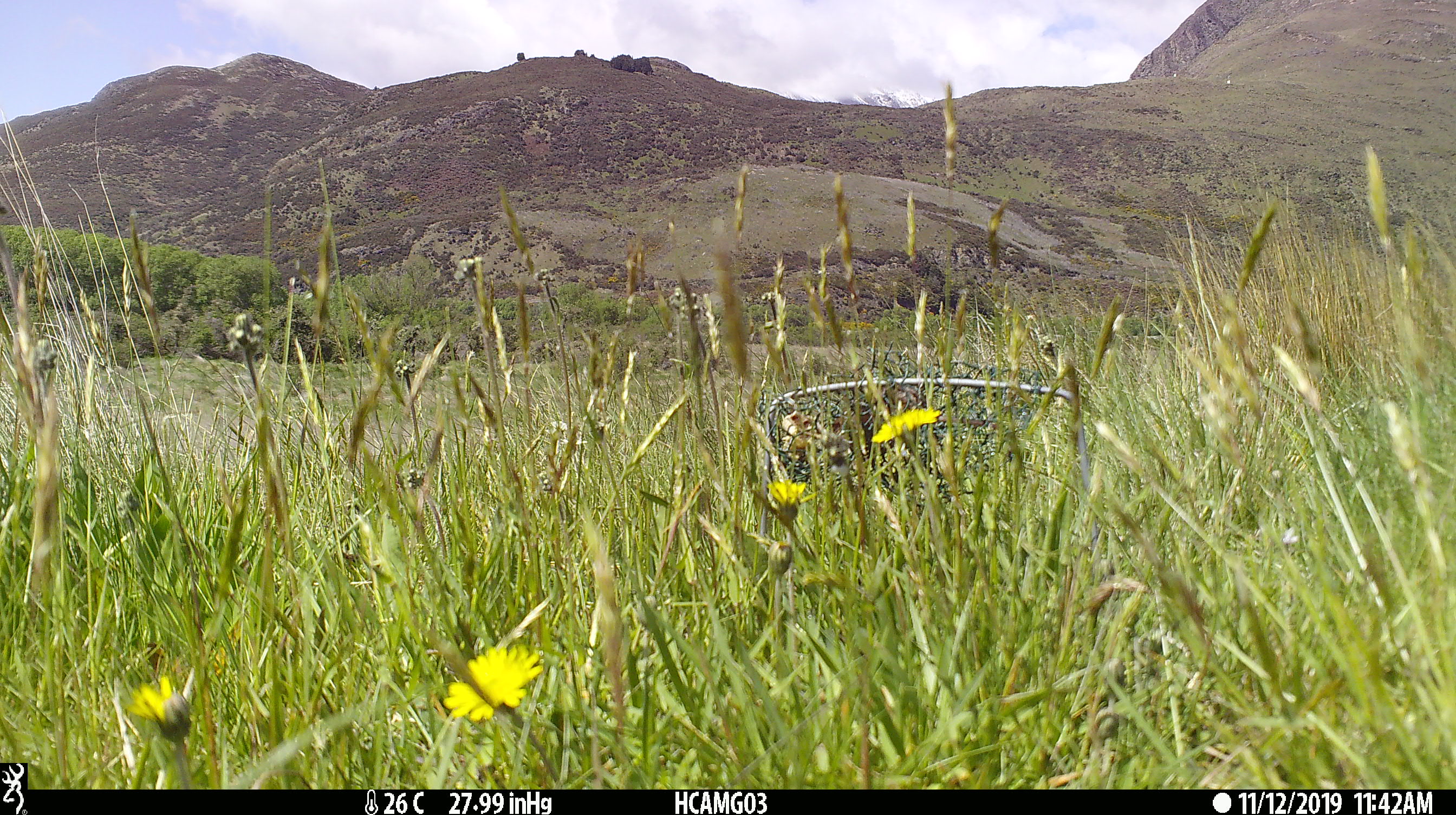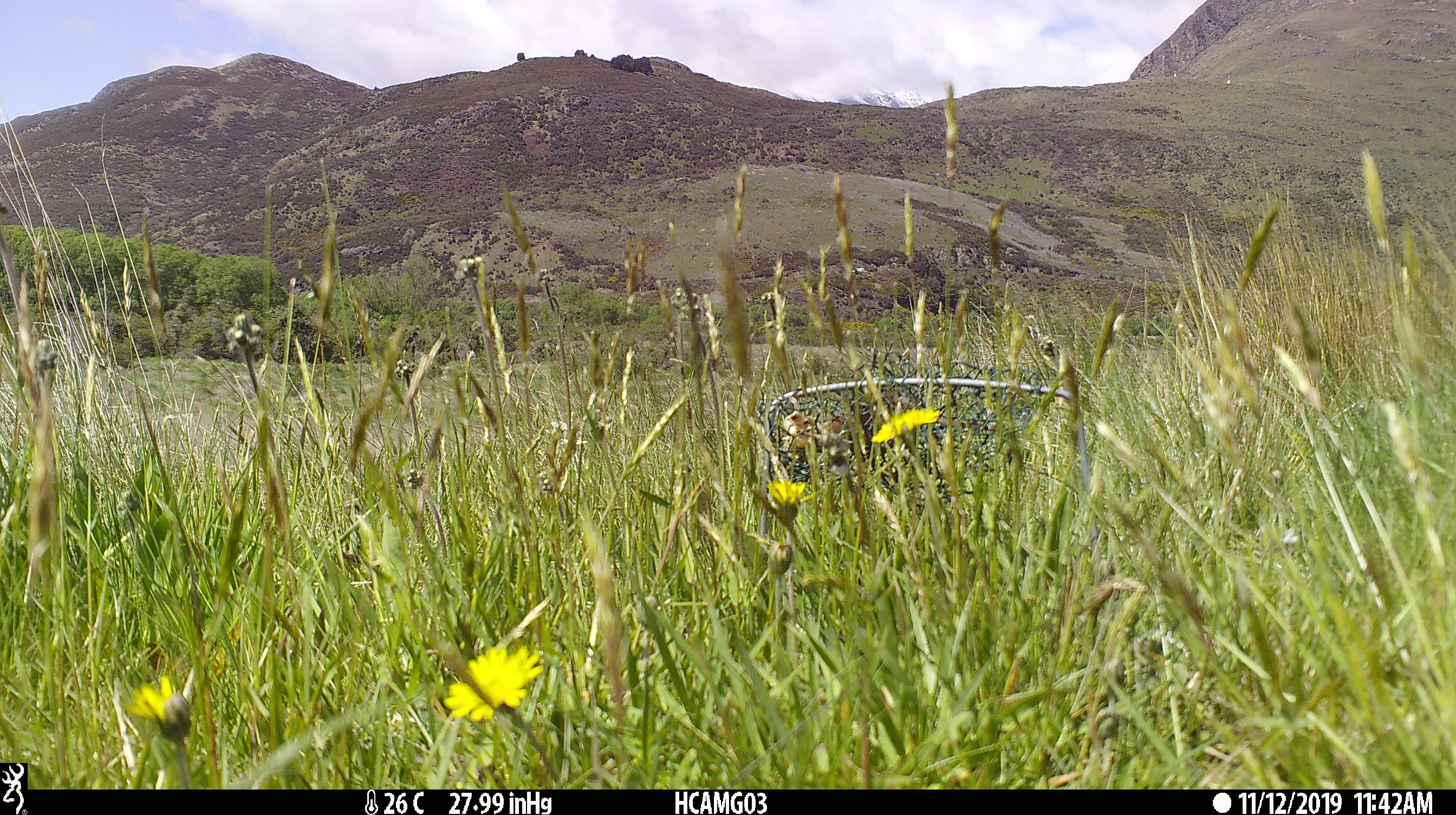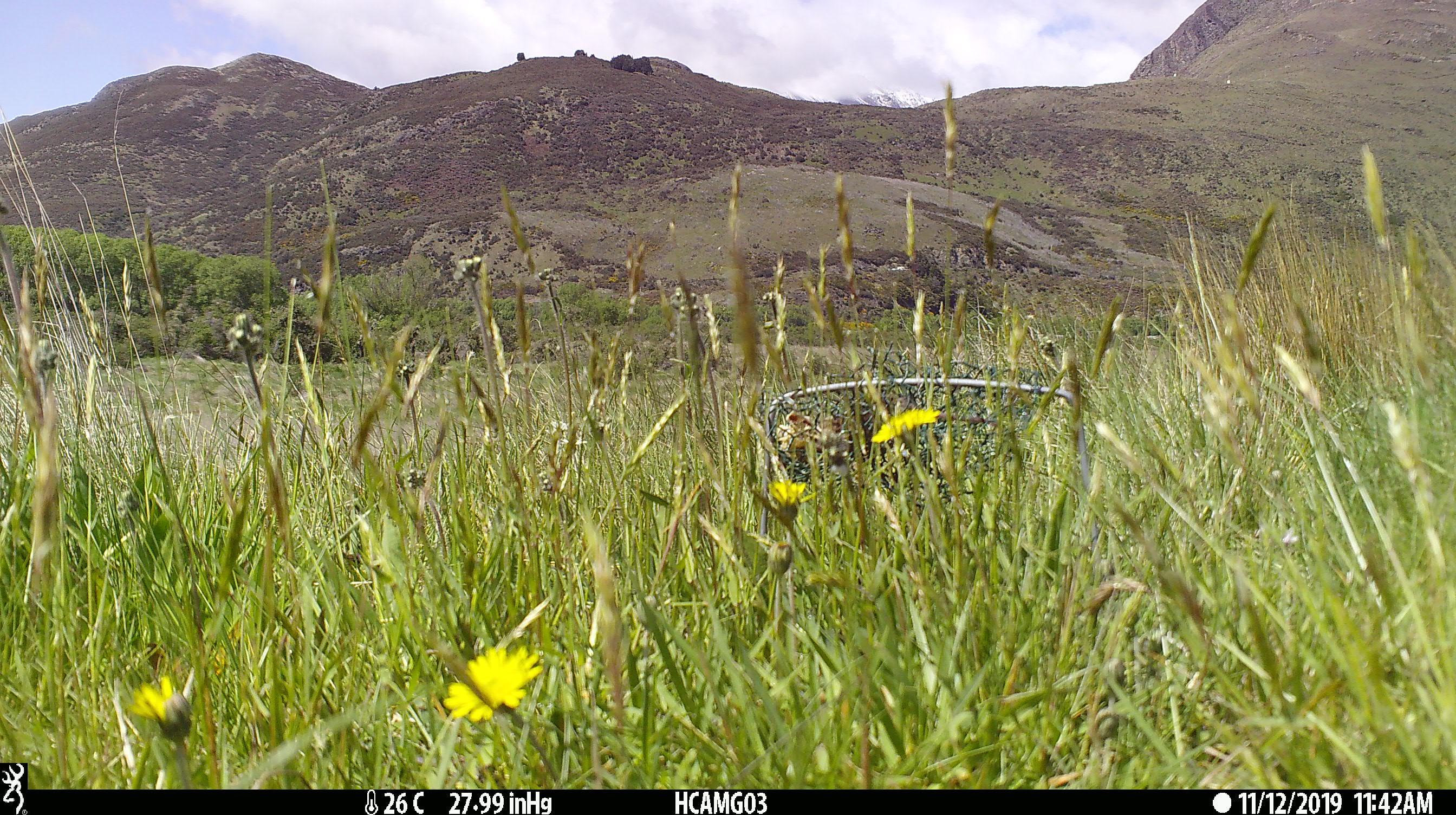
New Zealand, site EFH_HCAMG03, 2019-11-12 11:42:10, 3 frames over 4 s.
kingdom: Animalia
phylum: Chordata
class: Mammalia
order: Rodentia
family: Muridae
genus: Mus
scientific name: Mus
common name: mouse